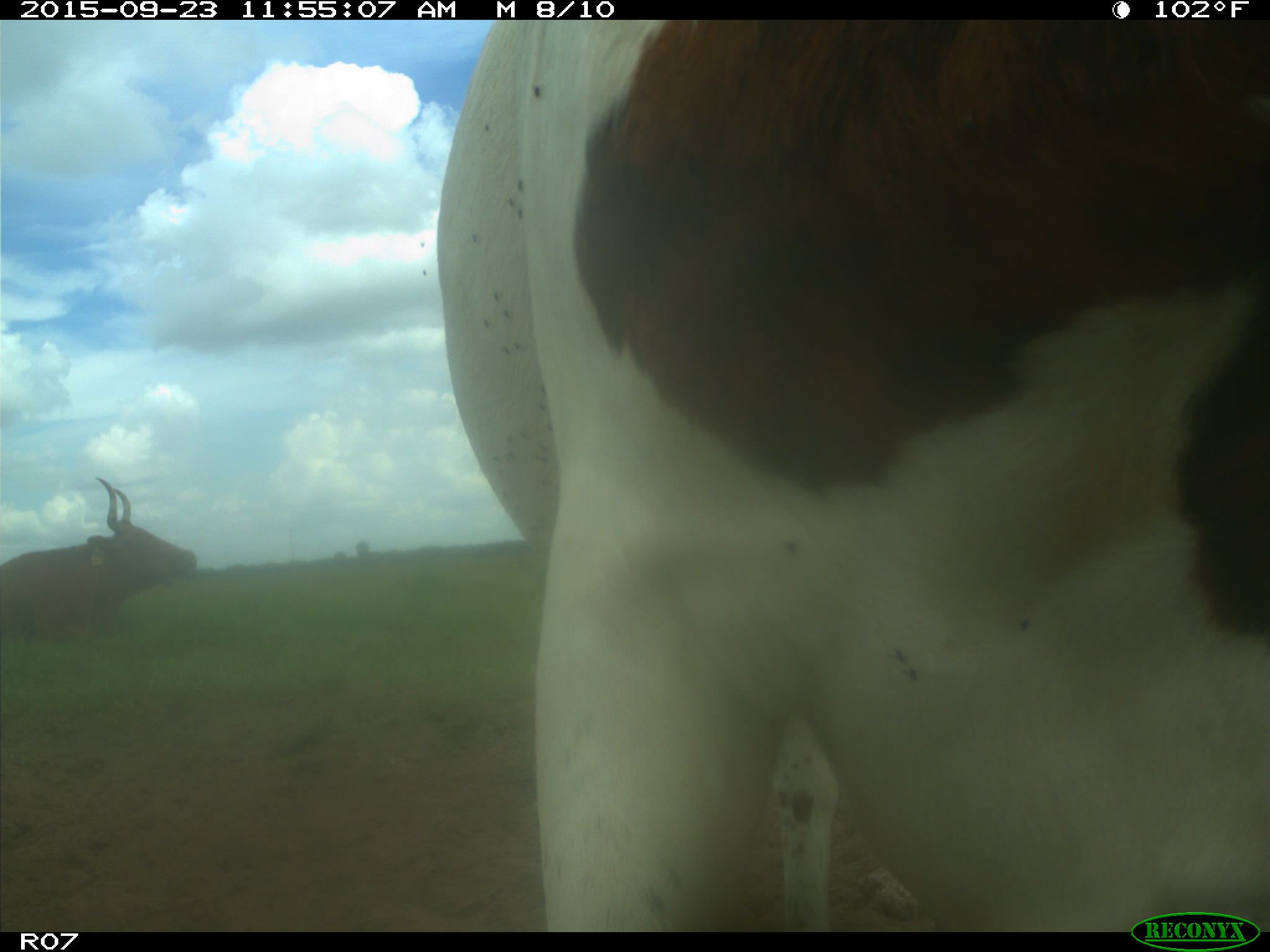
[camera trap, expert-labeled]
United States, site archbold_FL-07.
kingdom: Animalia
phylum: Chordata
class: Mammalia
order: Artiodactyla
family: Bovidae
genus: Bos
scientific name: Bos taurus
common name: domestic cow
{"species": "Bos taurus (domestic cow)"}